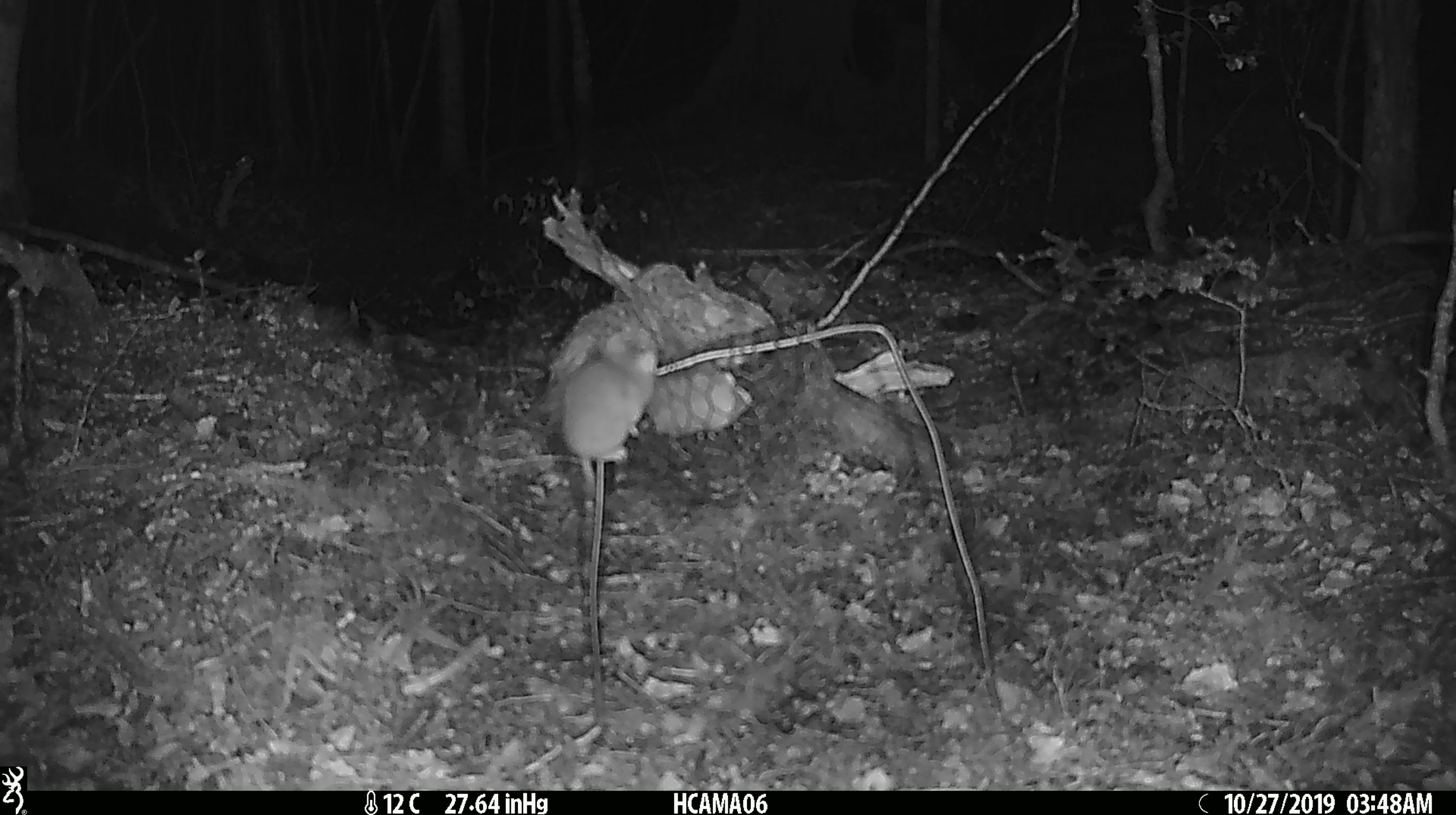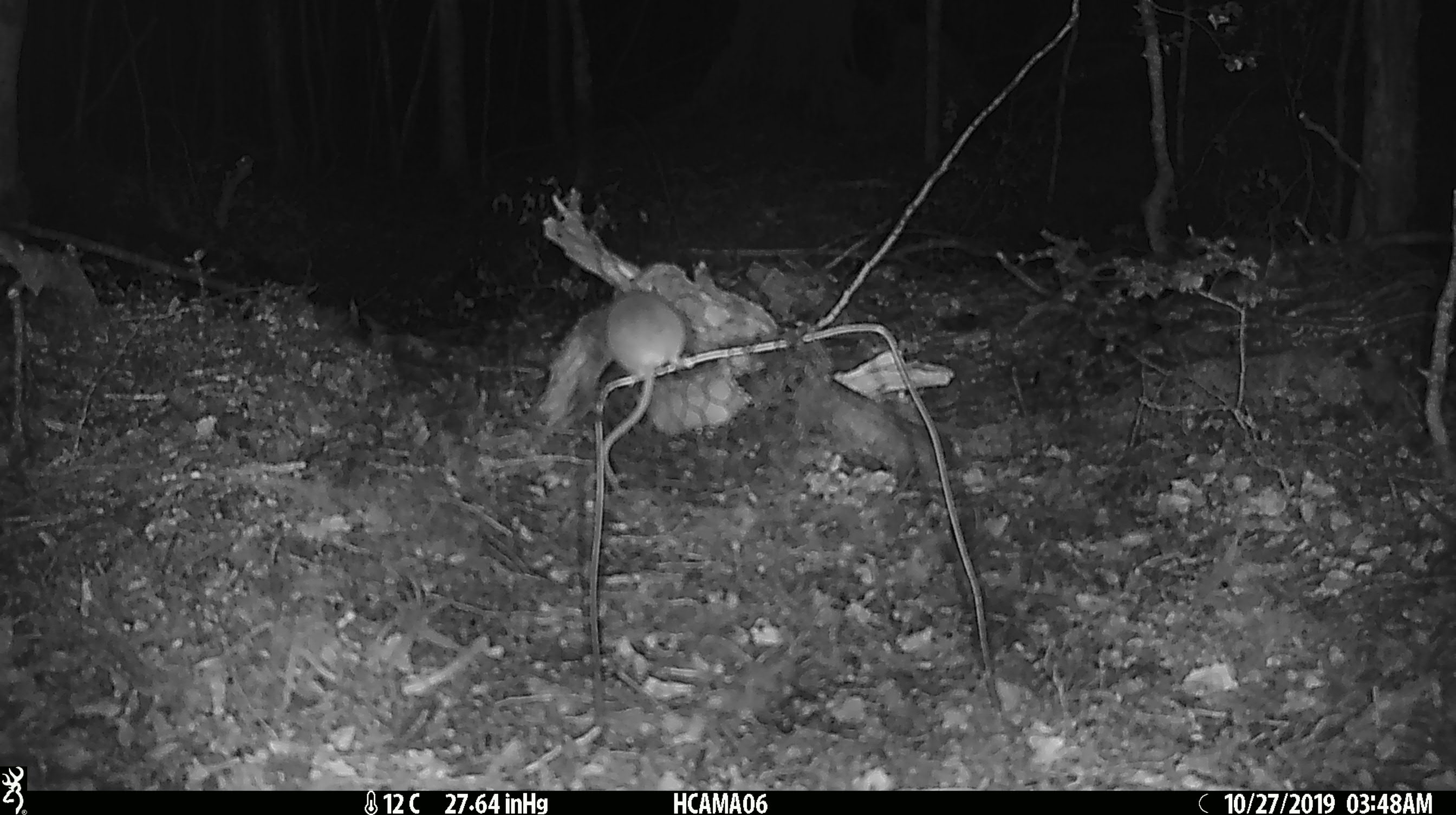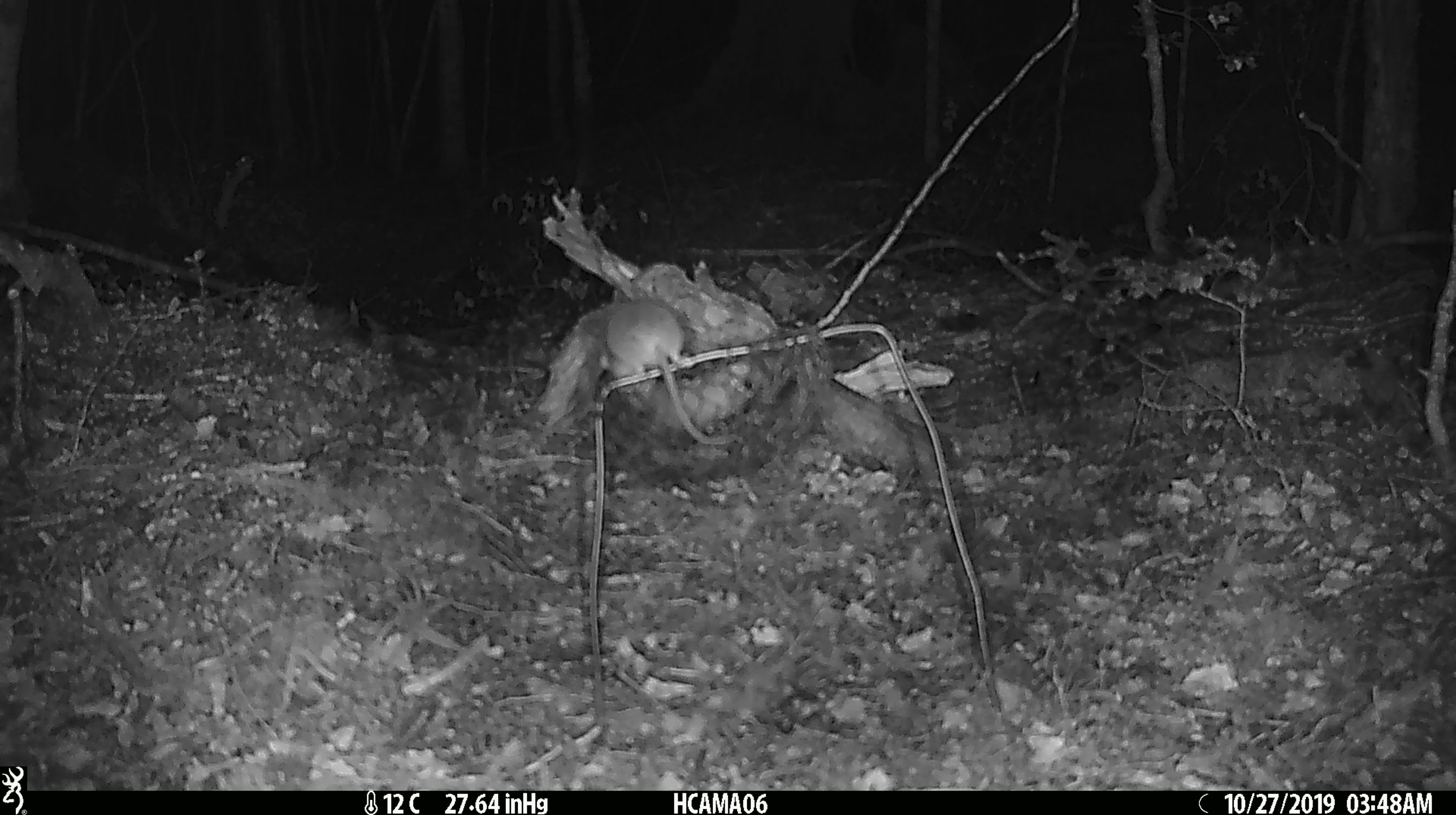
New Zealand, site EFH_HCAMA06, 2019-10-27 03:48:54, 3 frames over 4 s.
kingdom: Animalia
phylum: Chordata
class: Mammalia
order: Rodentia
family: Muridae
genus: Mus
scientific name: Mus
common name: mouse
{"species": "mouse (Mus)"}